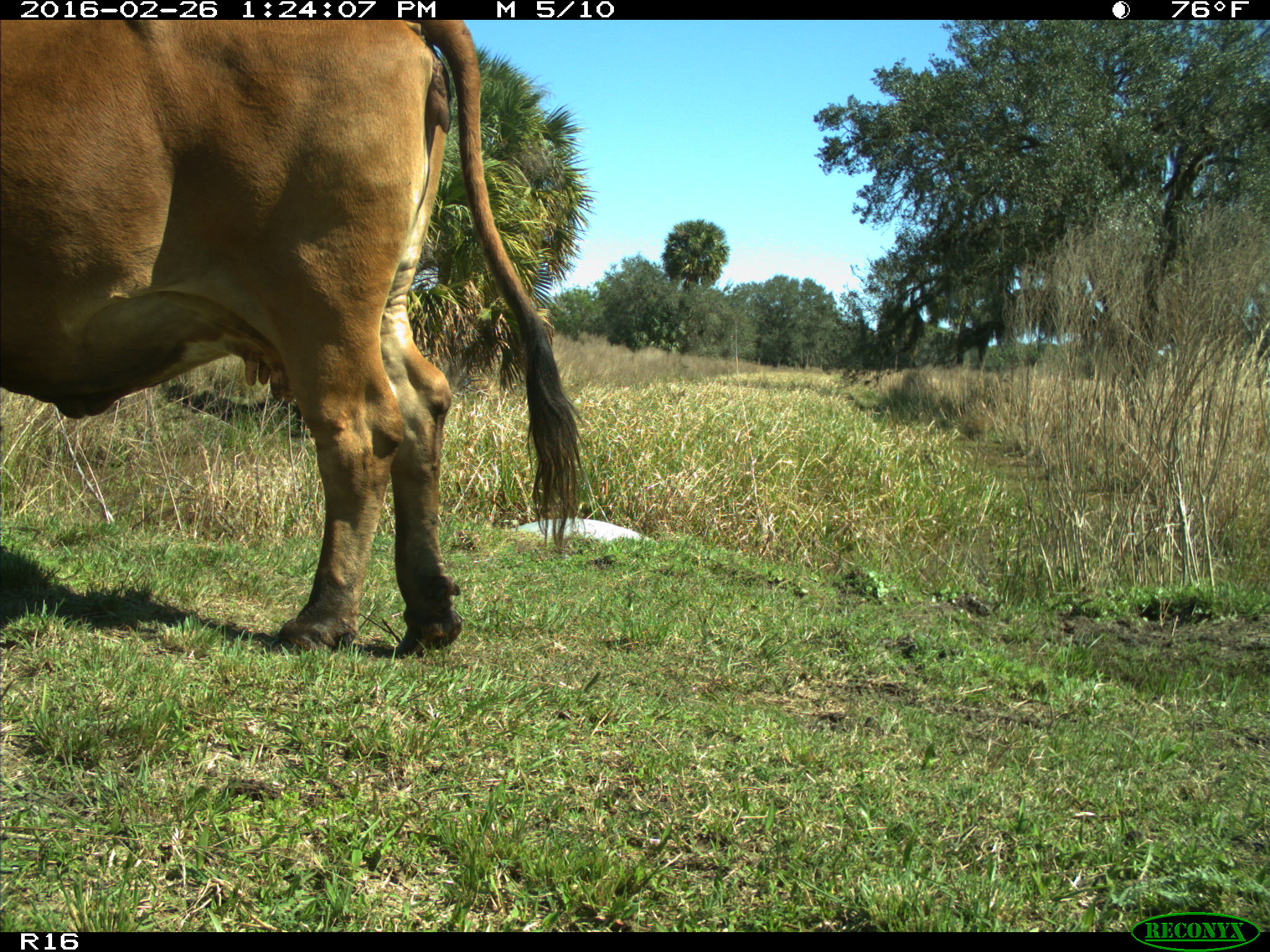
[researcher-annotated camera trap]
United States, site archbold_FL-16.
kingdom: Animalia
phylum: Chordata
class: Mammalia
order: Artiodactyla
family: Bovidae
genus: Bos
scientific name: Bos taurus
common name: domestic cow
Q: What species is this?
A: Bos taurus (domestic cow).